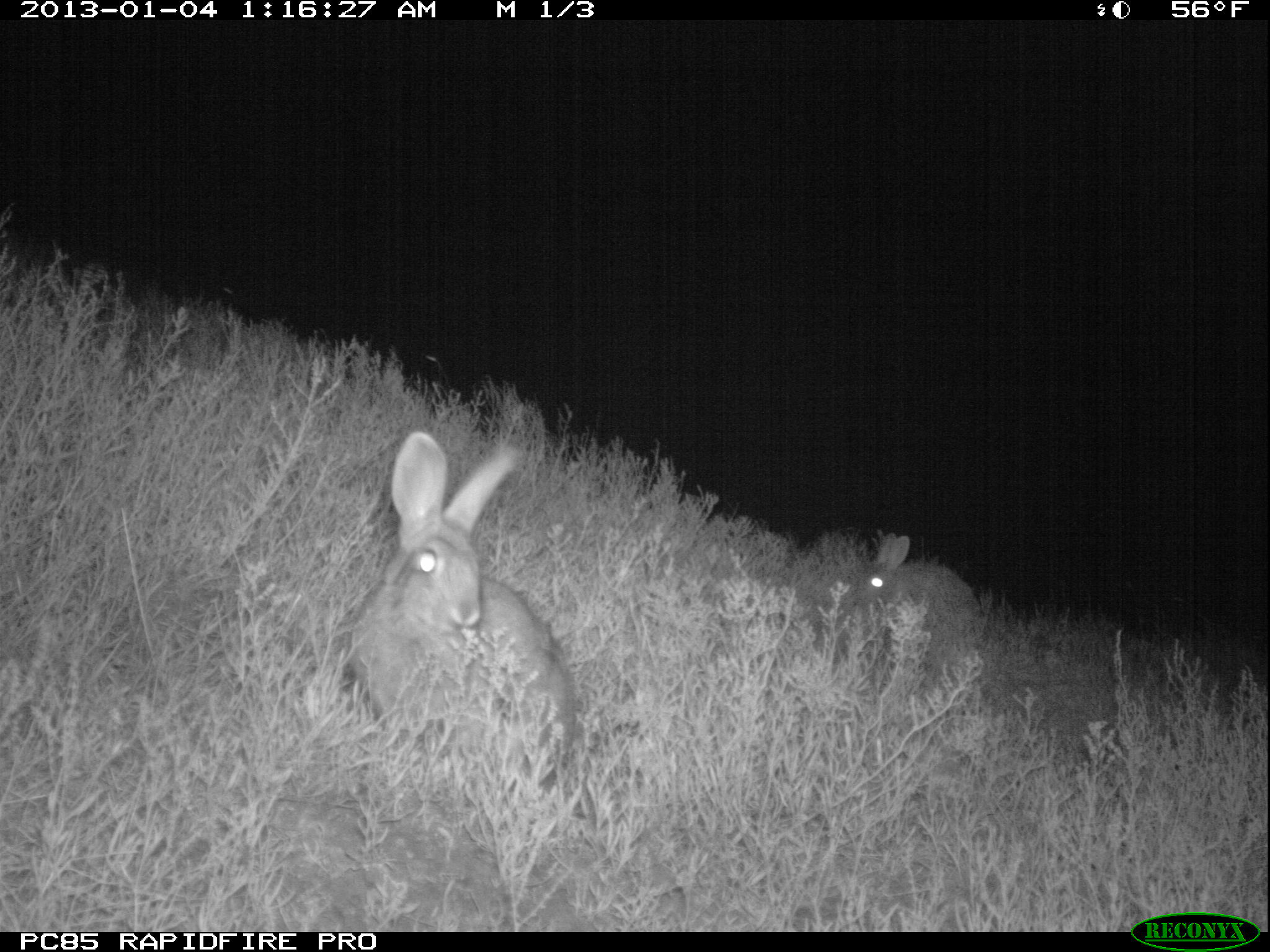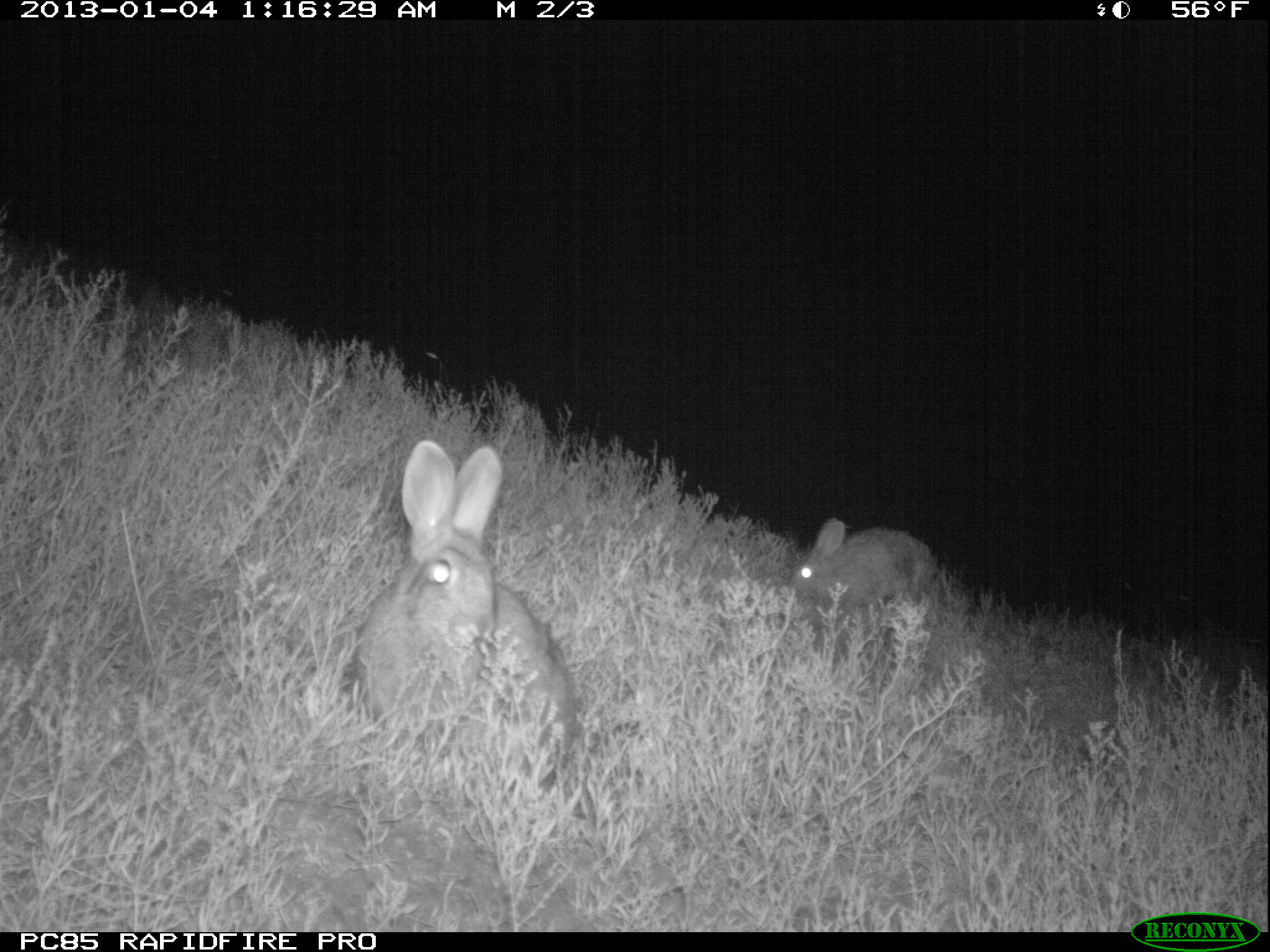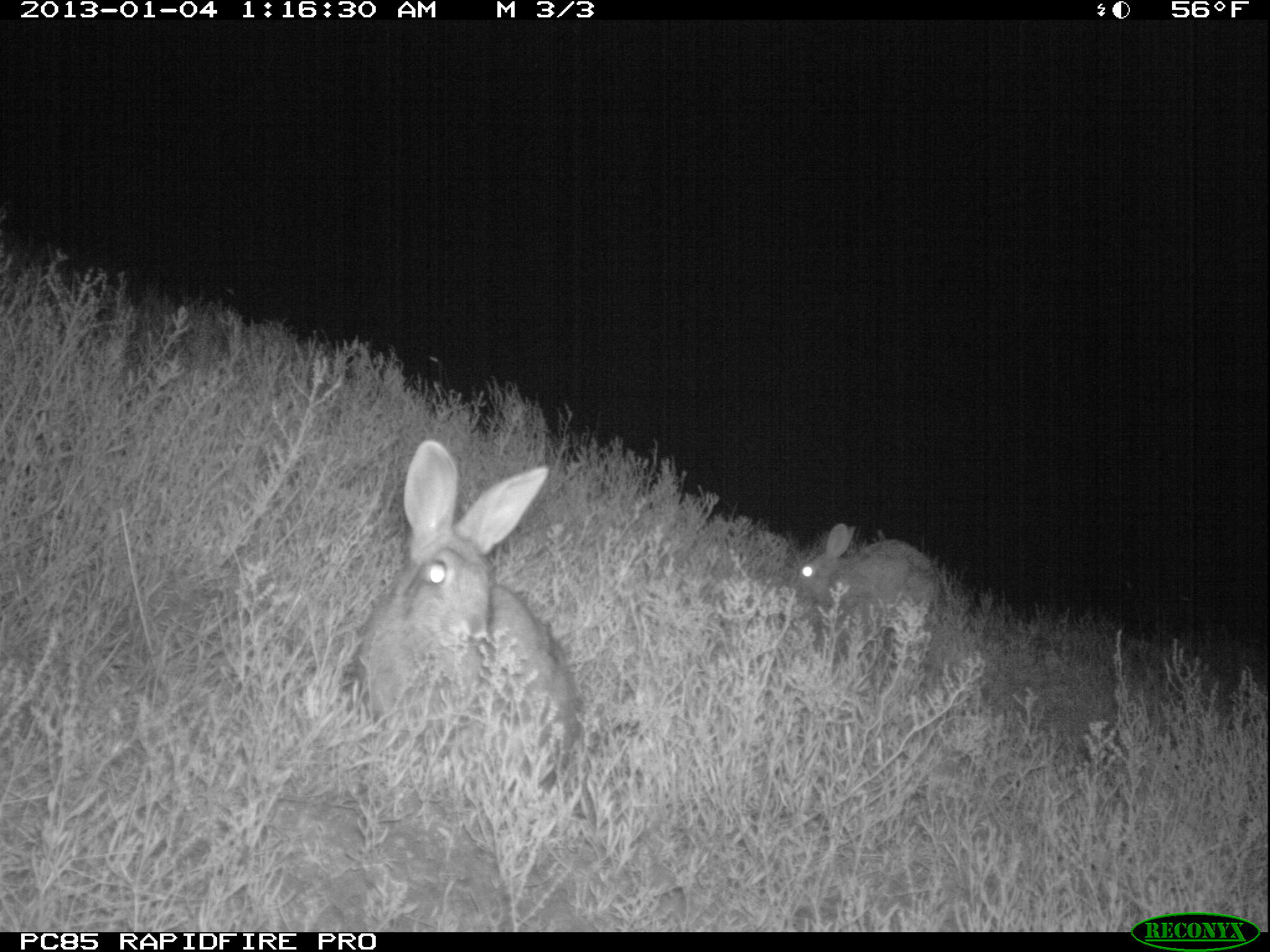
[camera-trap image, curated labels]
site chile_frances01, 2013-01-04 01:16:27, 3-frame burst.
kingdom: Animalia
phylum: Chordata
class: Mammalia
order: Lagomorpha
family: Leporidae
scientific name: Leporidae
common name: rabbits and hares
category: rabbit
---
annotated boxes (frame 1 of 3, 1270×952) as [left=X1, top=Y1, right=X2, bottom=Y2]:
rabbit: [left=342, top=430, right=576, bottom=785]; [left=843, top=529, right=980, bottom=668]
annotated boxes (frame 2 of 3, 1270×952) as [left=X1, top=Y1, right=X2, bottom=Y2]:
rabbit: [left=345, top=441, right=577, bottom=778]; [left=783, top=517, right=938, bottom=633]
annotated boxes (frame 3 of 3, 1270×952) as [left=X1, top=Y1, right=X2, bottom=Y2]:
rabbit: [left=344, top=442, right=582, bottom=794]; [left=789, top=522, right=943, bottom=645]